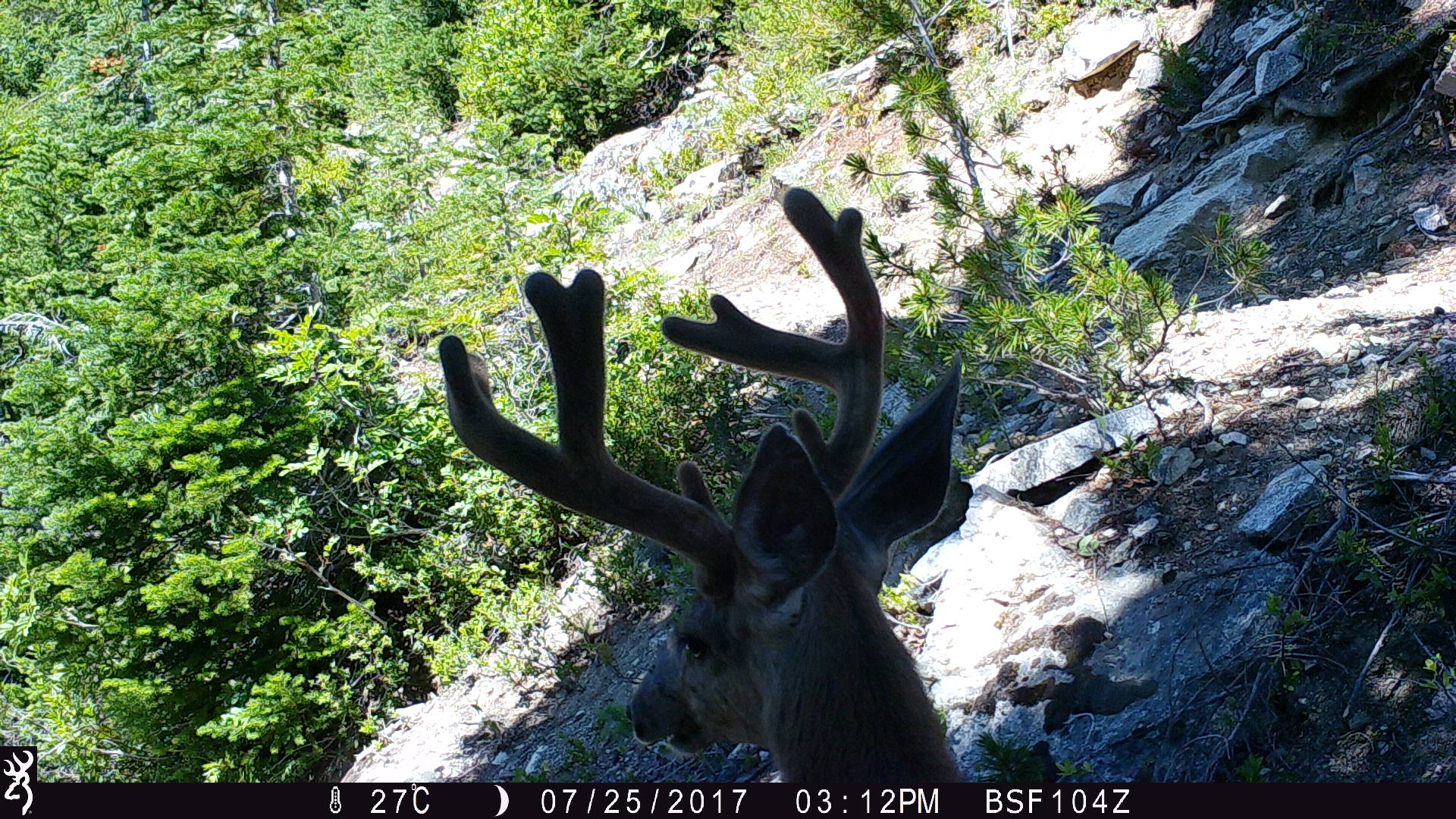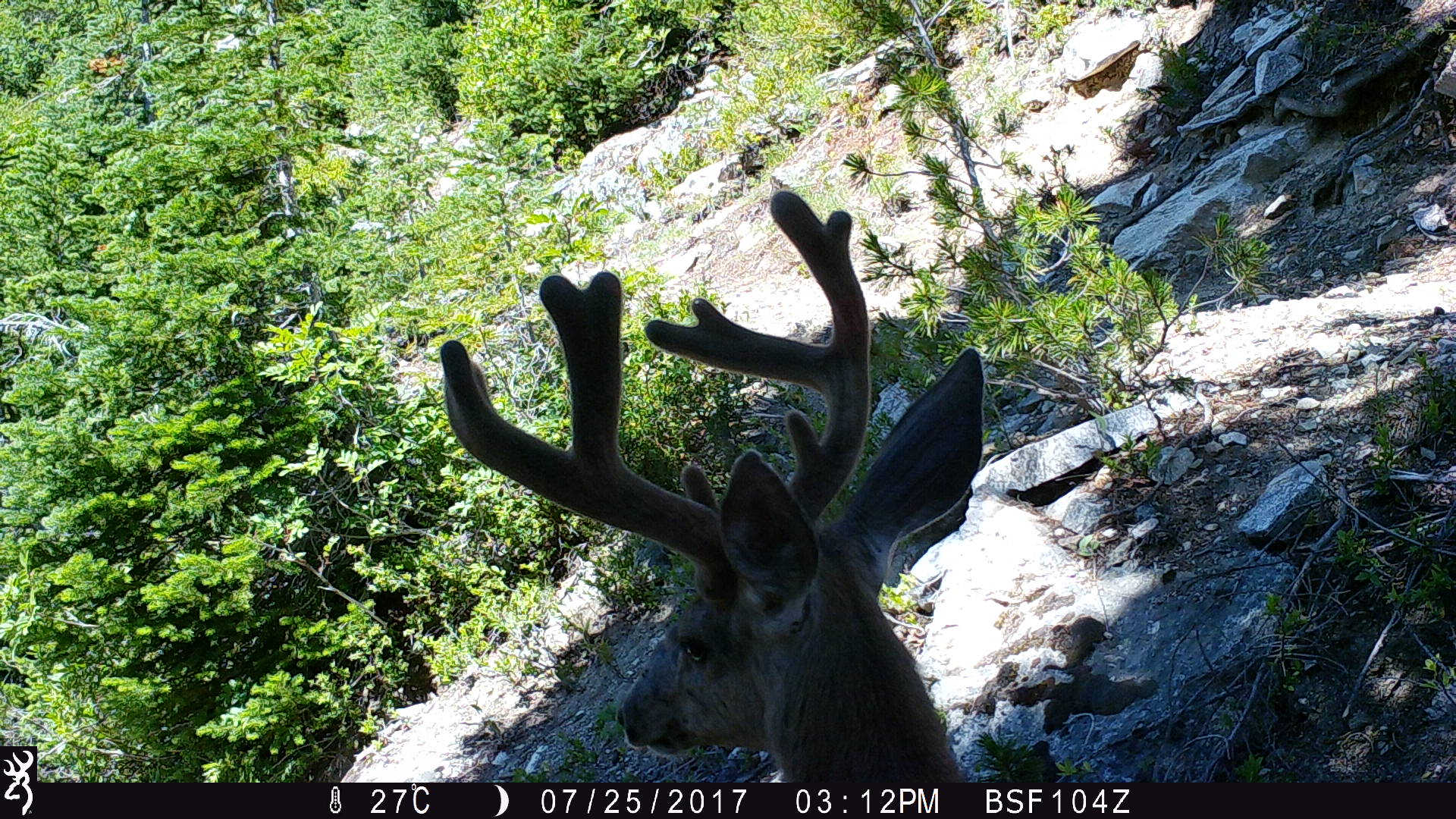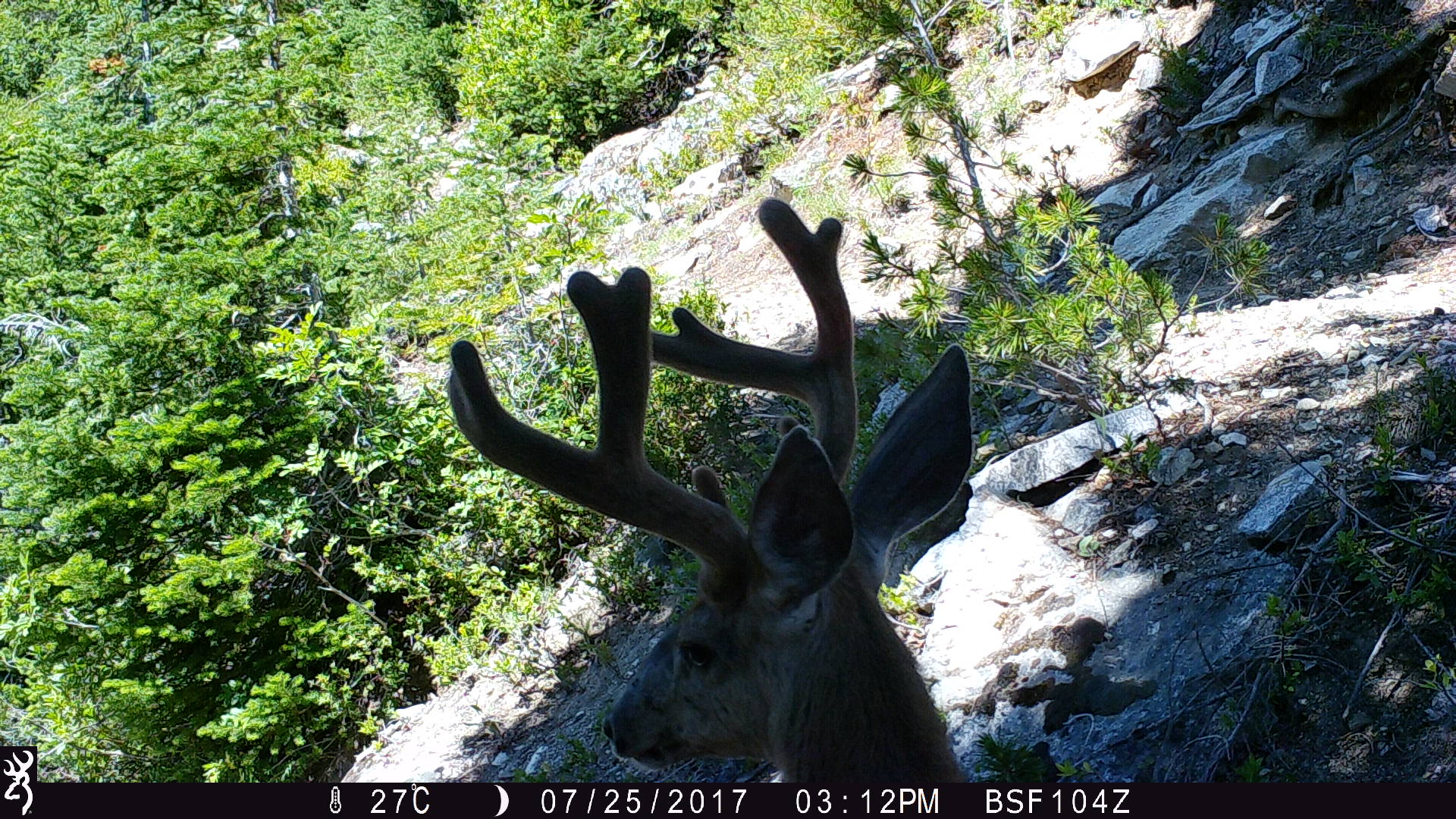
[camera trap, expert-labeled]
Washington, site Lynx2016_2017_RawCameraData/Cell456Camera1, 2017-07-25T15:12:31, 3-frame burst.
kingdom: Animalia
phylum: Chordata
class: Mammalia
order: Artiodactyla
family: Cervidae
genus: Odocoileus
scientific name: Odocoileus hemionus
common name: mule deer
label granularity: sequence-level